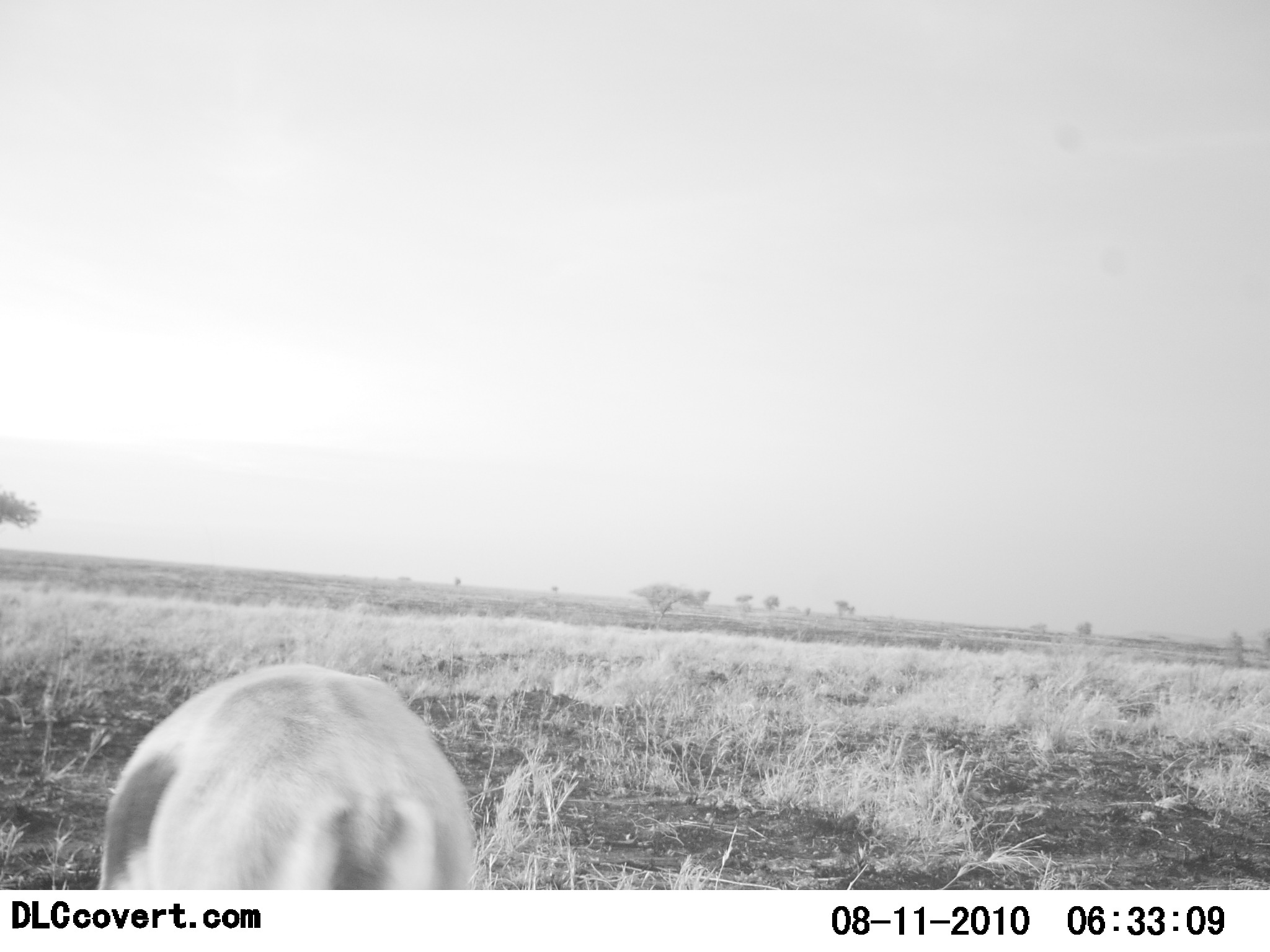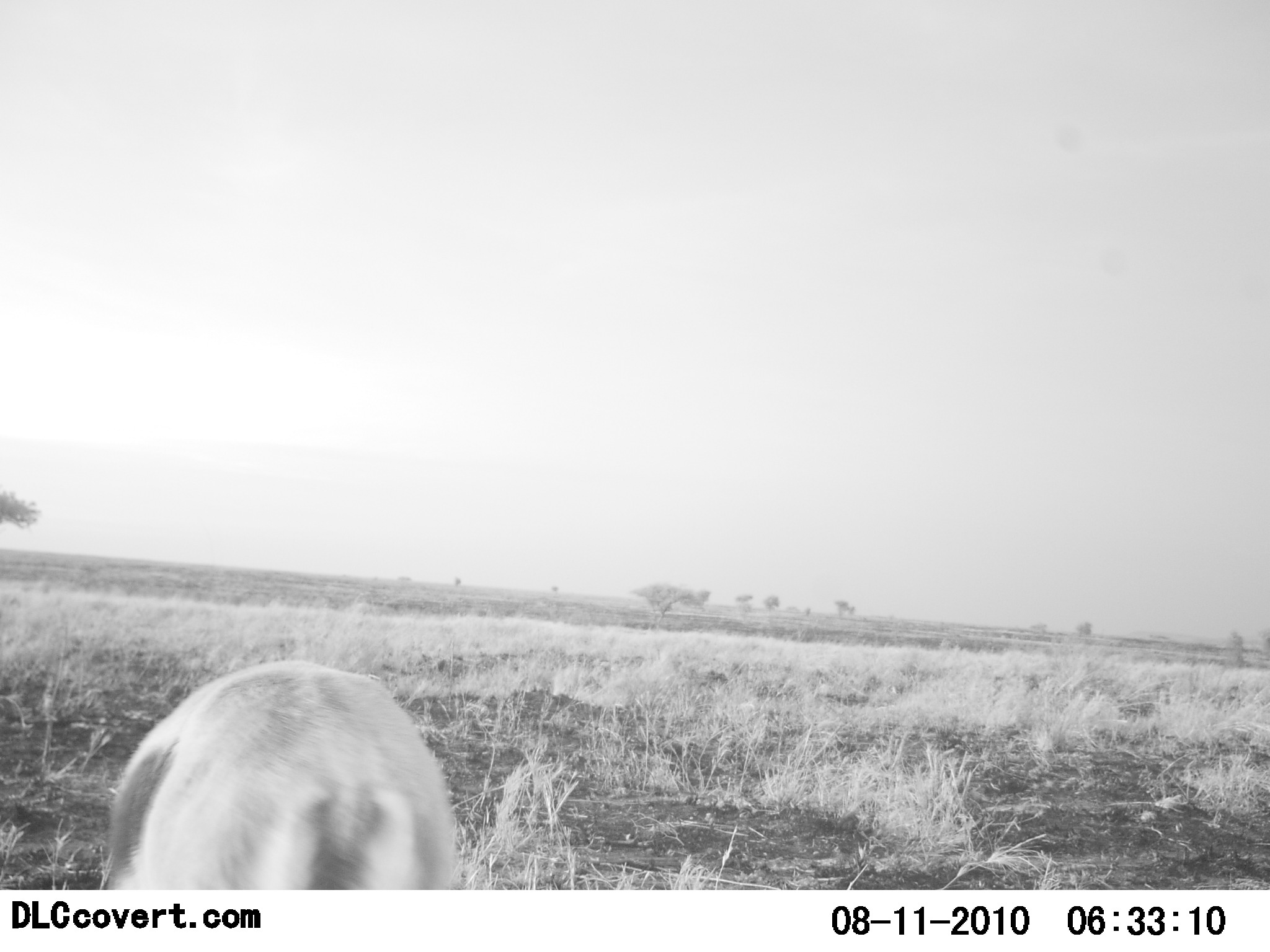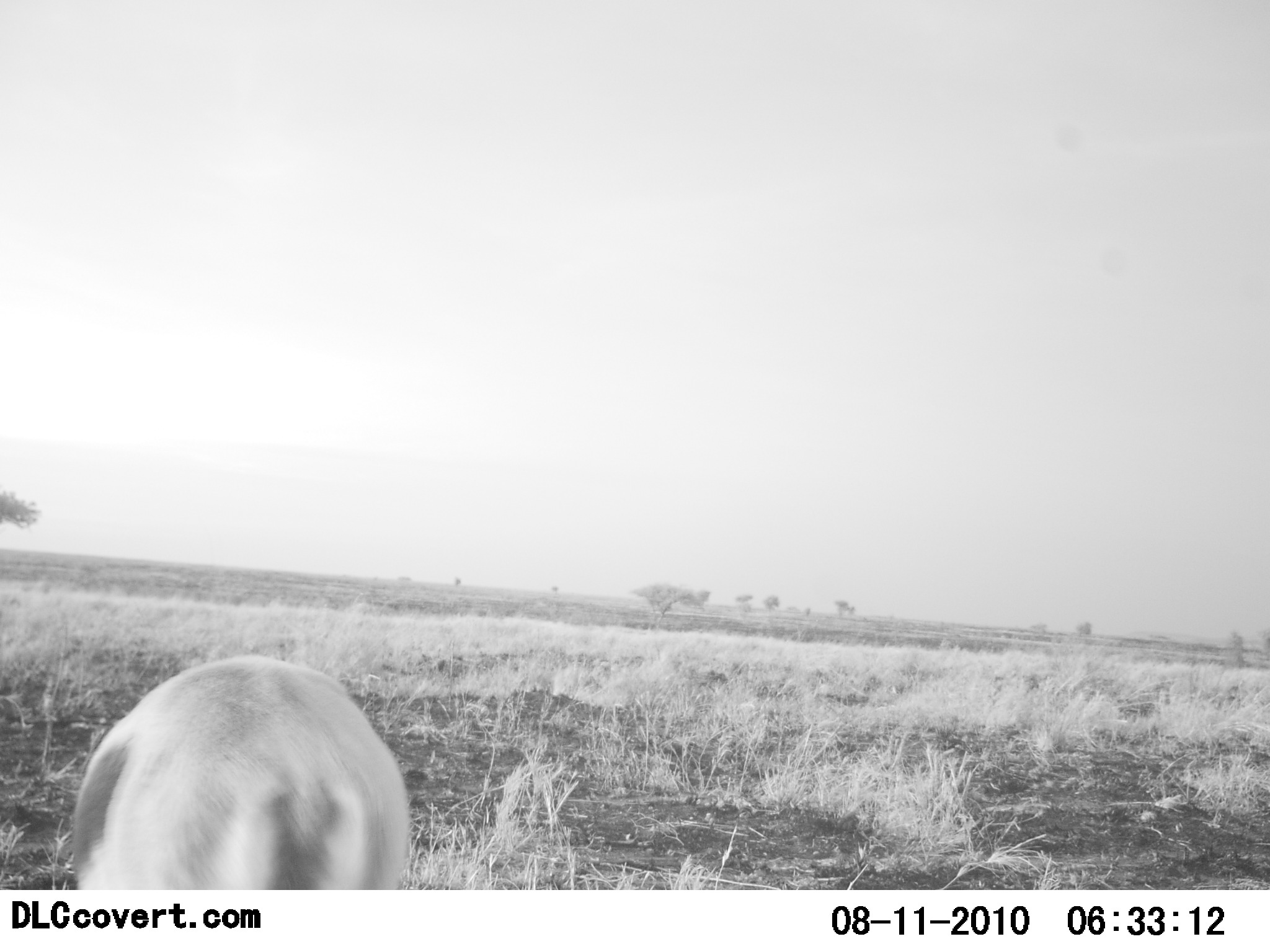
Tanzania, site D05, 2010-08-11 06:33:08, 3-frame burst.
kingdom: Animalia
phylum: Chordata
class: Mammalia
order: Artiodactyla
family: Bovidae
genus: Eudorcas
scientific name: Eudorcas thomsonii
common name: thomson's gazelle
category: gazellethomsons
Gazellethomsons (thomson's gazelle) (Eudorcas thomsonii), count 1. Behavior (volunteer vote fractions): standing 56%, resting 0%, moving 6%, interacting 0%. Young present (vote fraction): 0%. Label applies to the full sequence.